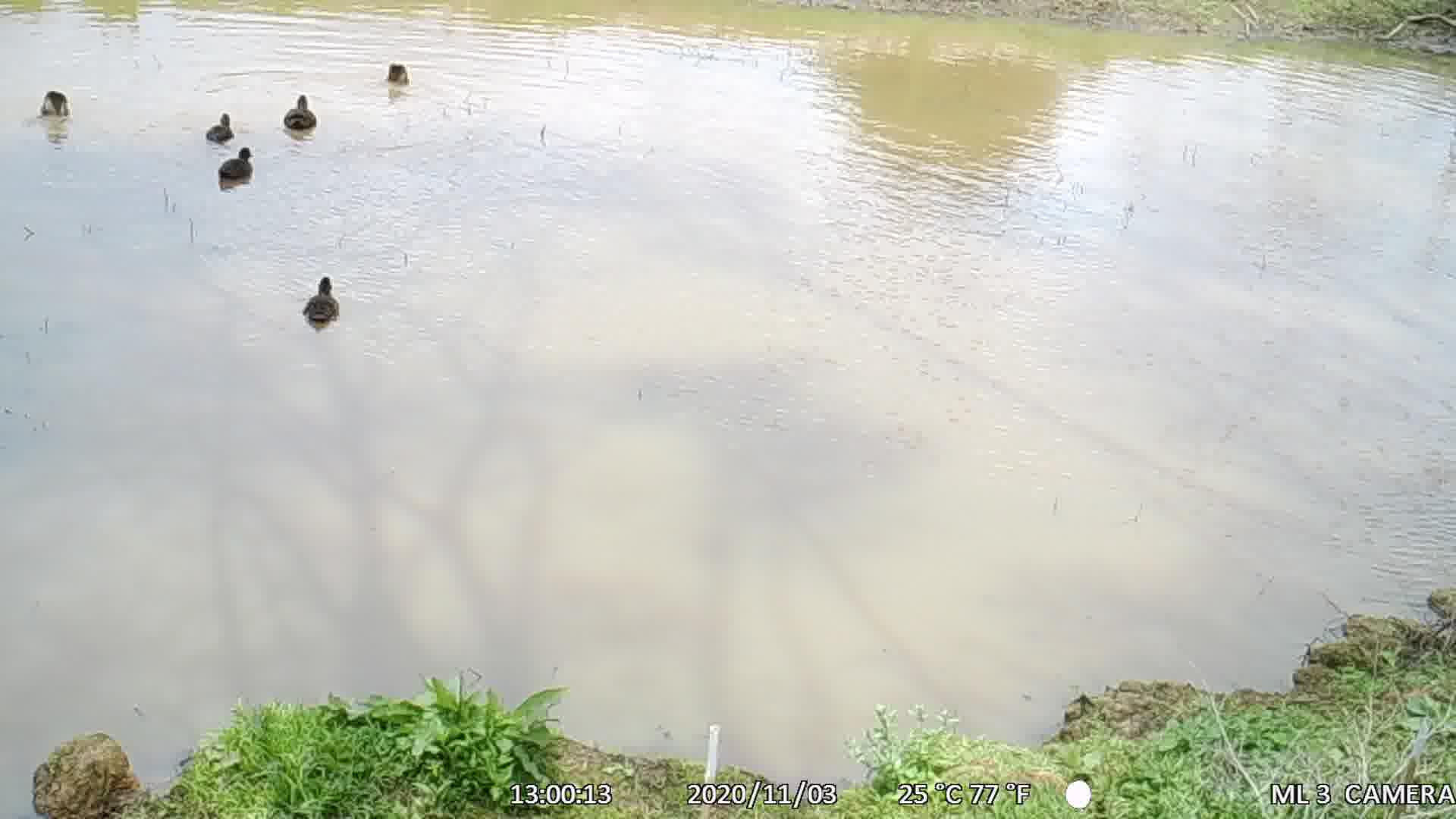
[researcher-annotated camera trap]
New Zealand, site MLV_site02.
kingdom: Animalia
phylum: Chordata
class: Aves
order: Anseriformes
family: Anatidae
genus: Anas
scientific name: Anas chlorotis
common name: brown teal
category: pateke